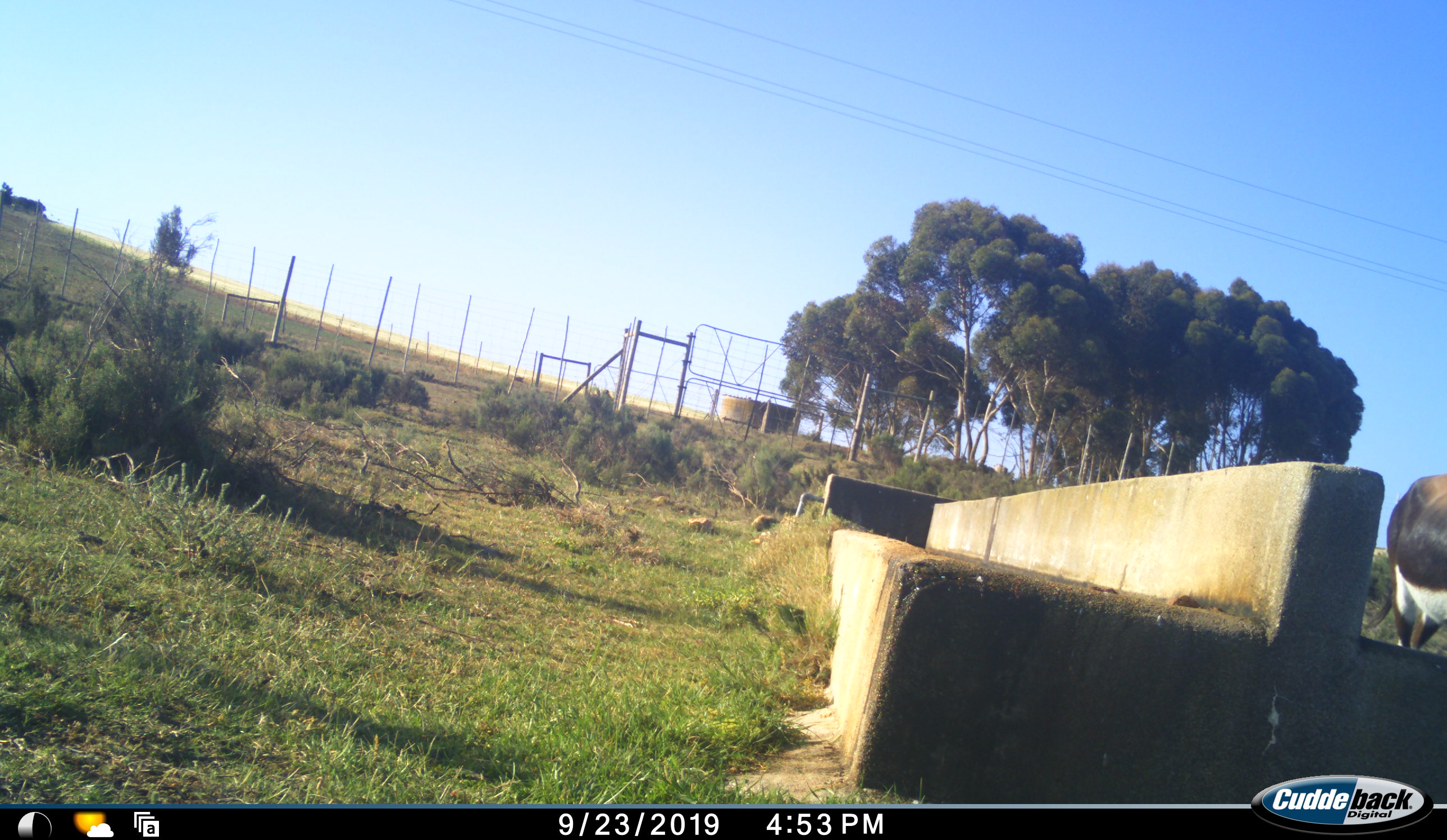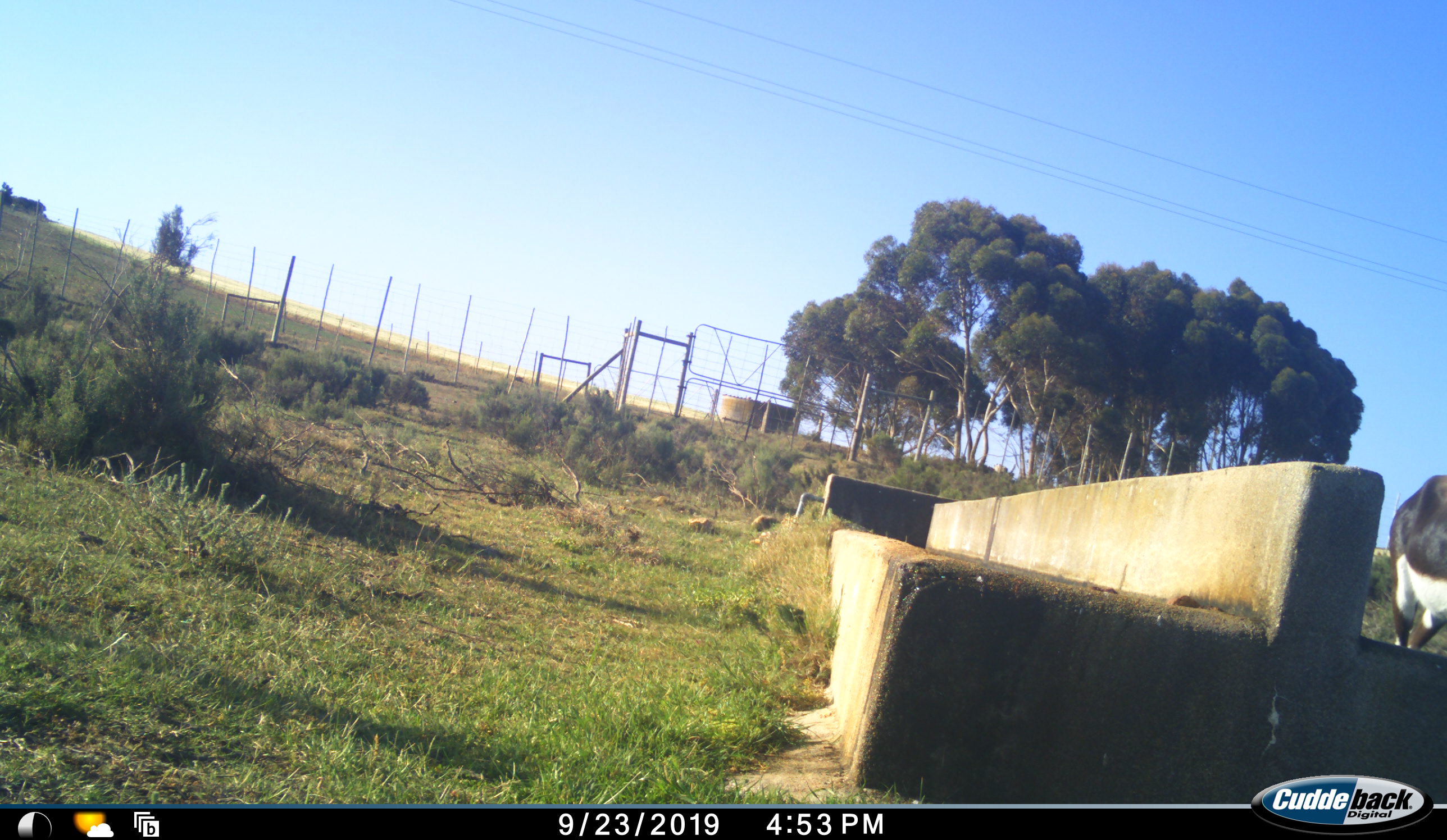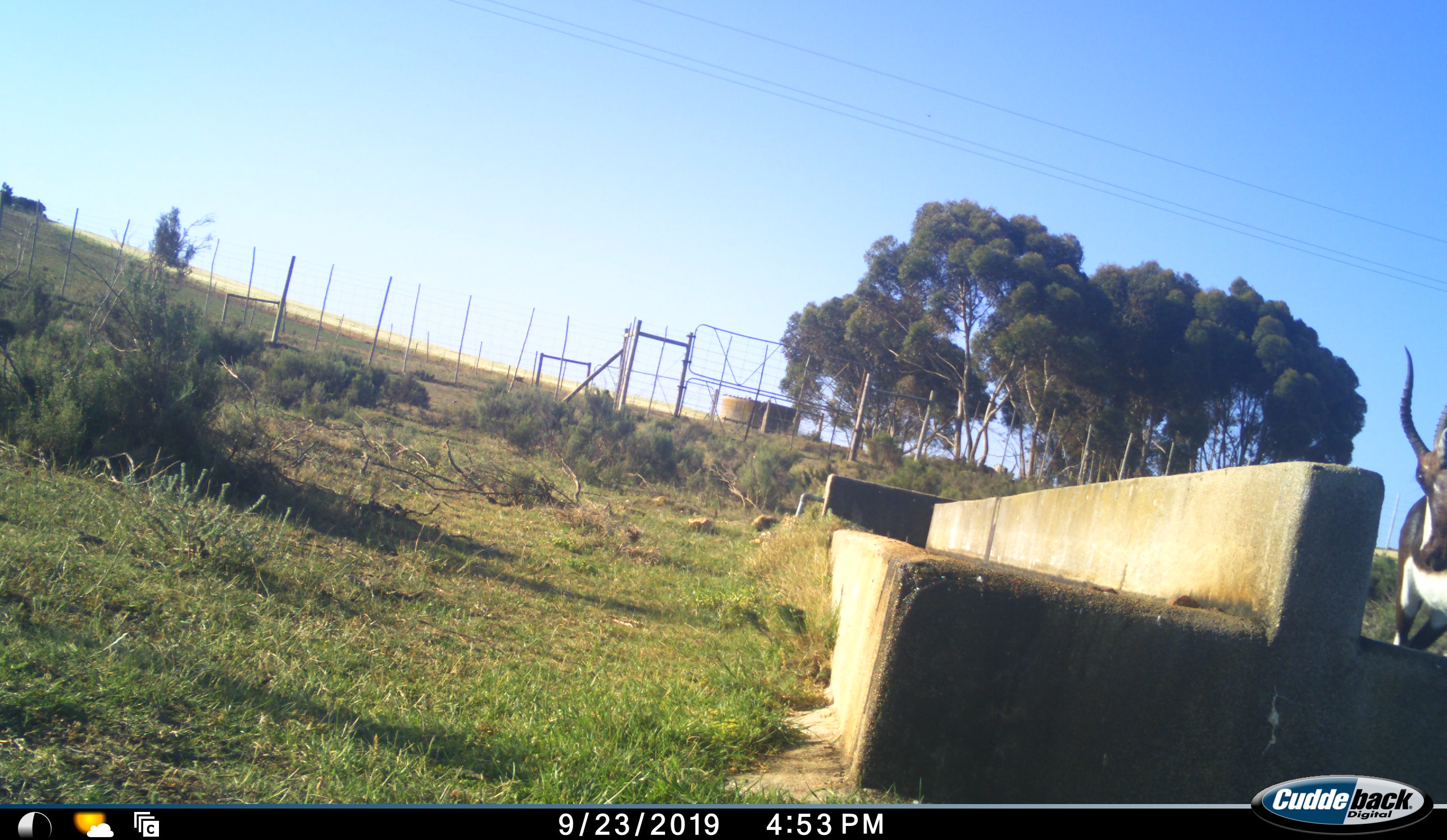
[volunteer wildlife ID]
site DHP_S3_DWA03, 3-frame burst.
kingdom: Animalia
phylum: Chordata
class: Mammalia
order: Artiodactyla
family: Bovidae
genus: Damaliscus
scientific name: Damaliscus pygargus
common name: bontebok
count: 1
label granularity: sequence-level